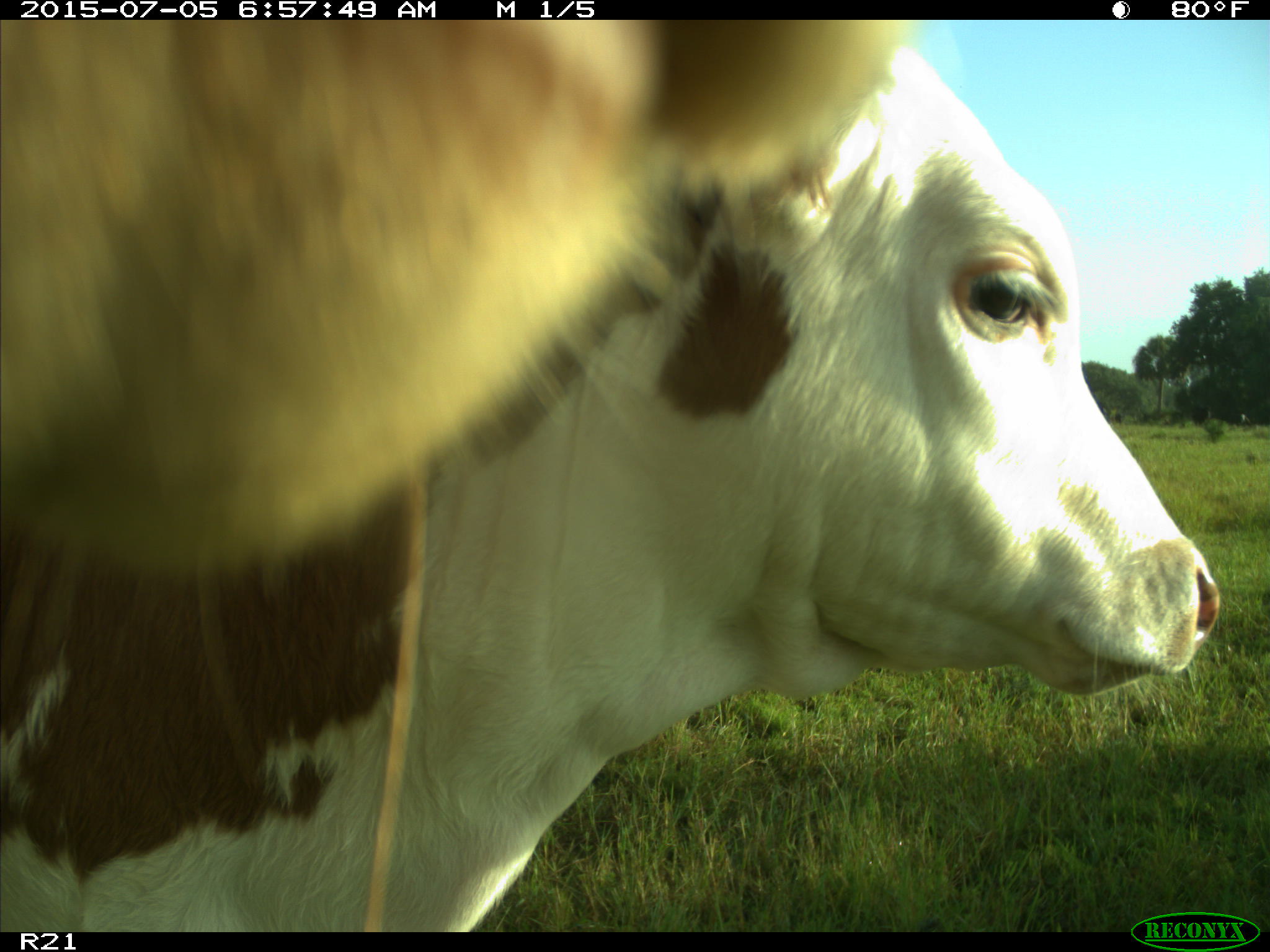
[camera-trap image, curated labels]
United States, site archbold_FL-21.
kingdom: Animalia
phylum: Chordata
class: Mammalia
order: Artiodactyla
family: Bovidae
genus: Bos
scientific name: Bos taurus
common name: domestic cow